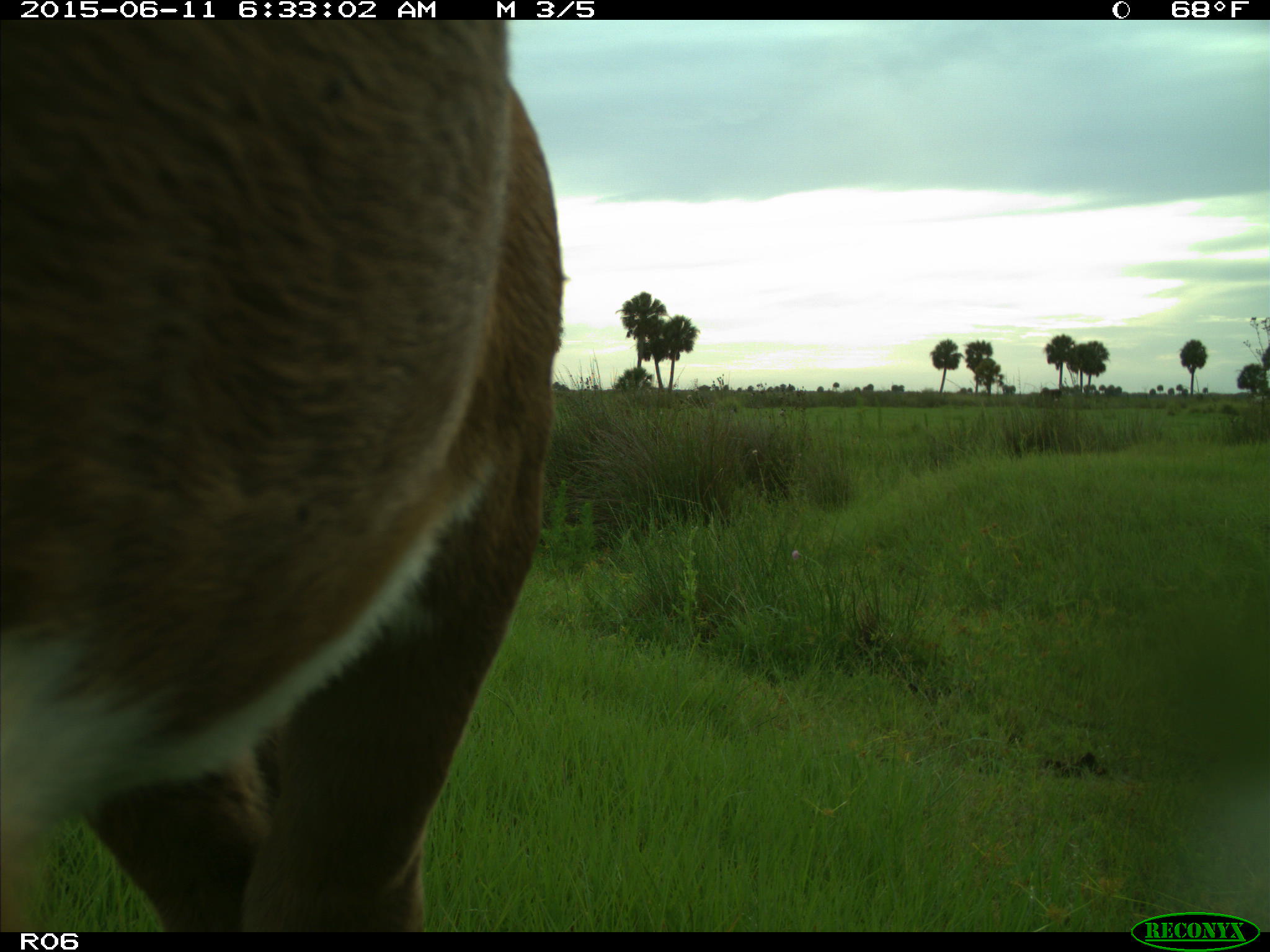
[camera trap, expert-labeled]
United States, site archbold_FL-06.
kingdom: Animalia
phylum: Chordata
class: Mammalia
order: Artiodactyla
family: Bovidae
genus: Bos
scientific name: Bos taurus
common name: domestic cow